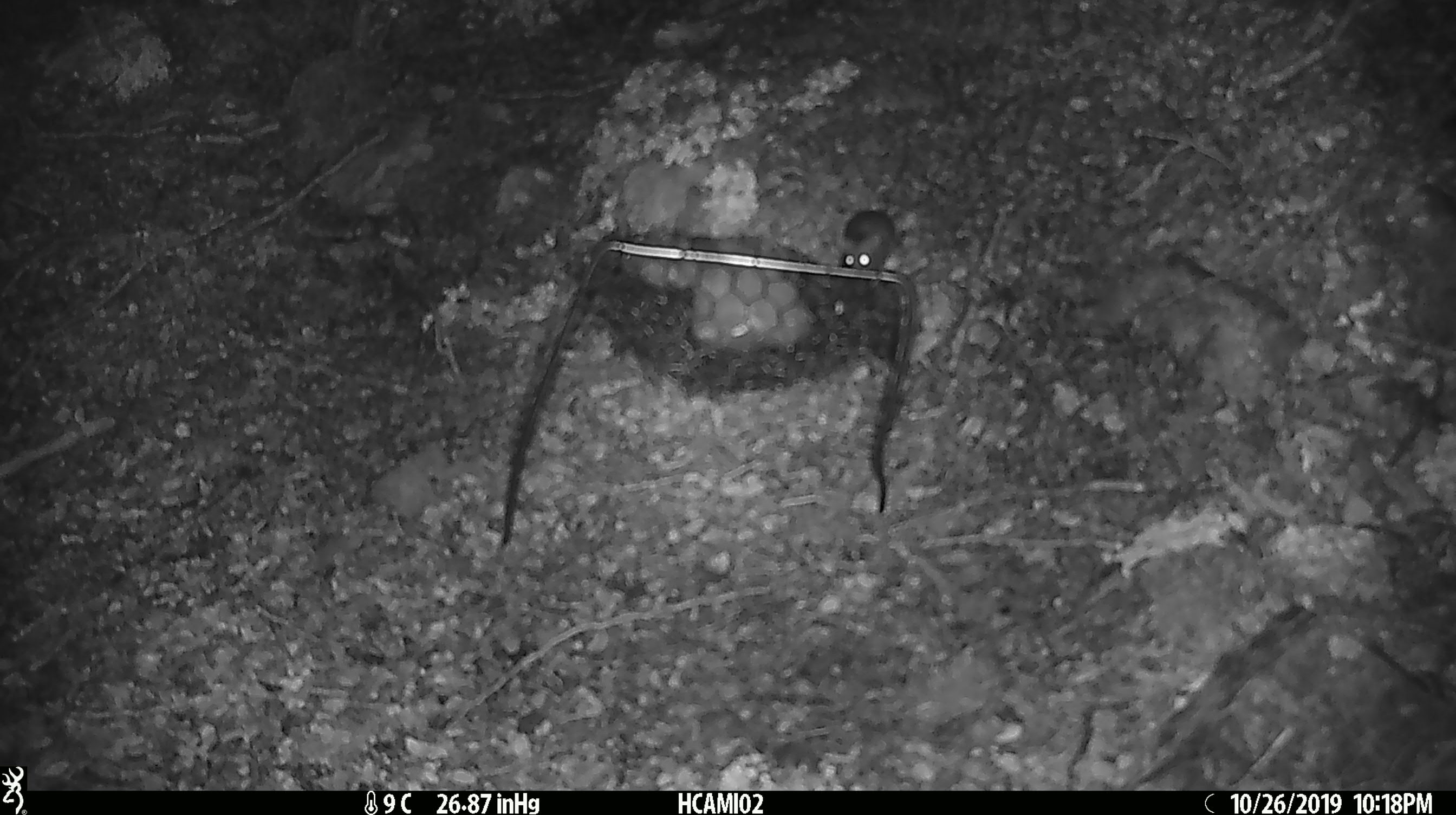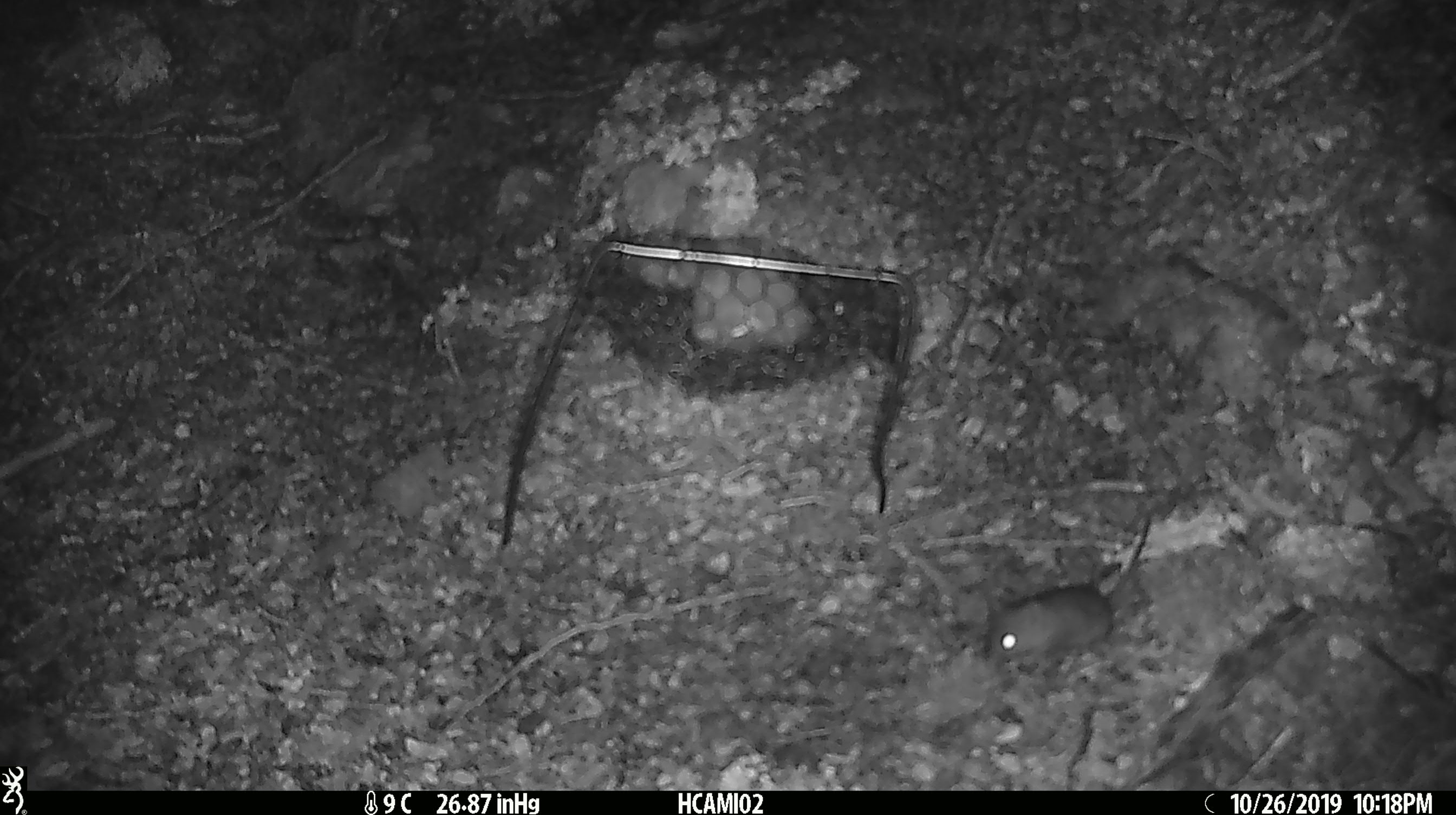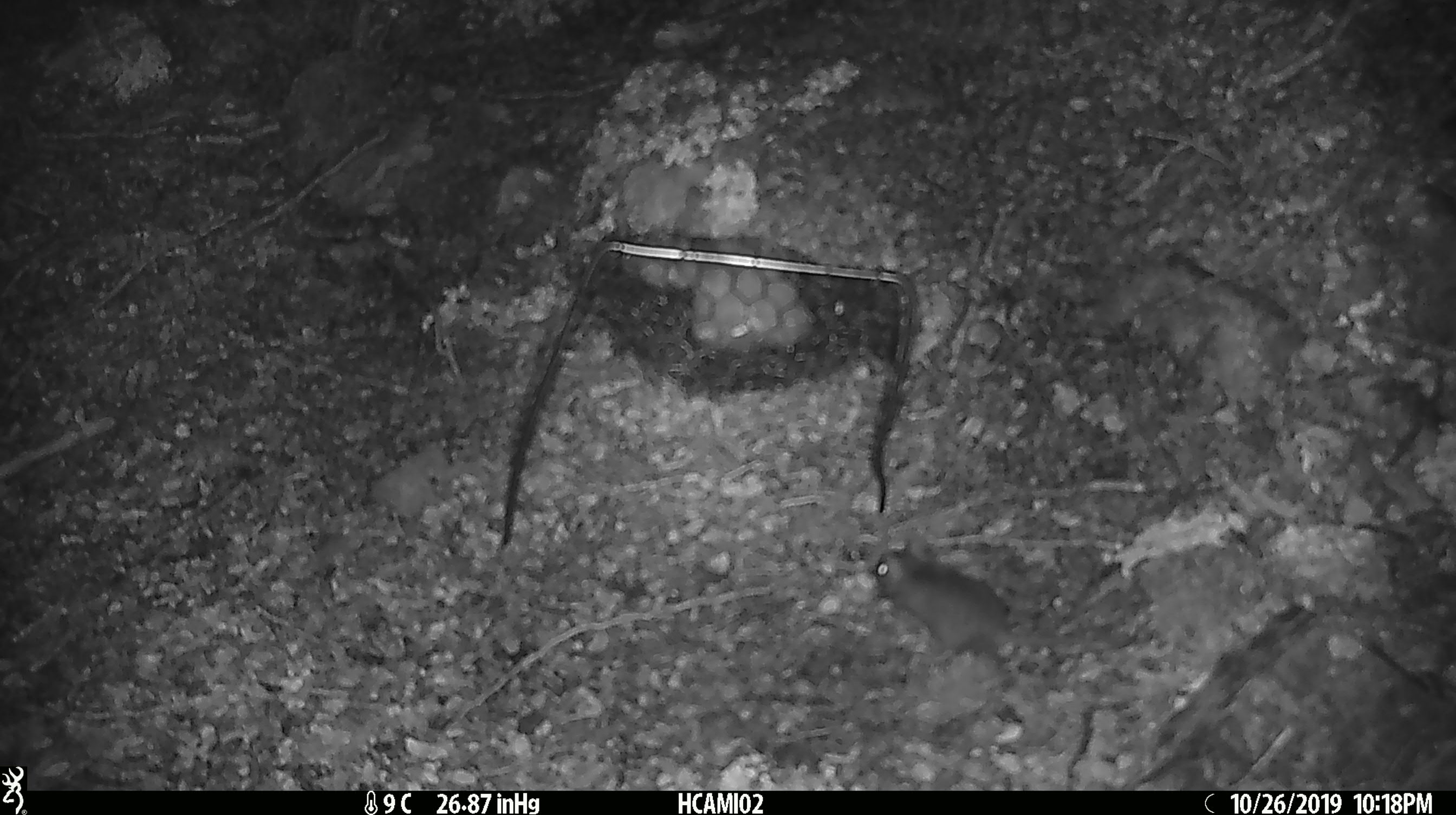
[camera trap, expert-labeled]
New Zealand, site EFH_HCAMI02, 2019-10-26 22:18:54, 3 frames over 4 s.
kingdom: Animalia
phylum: Chordata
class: Mammalia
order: Rodentia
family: Muridae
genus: Mus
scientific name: Mus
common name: mouse